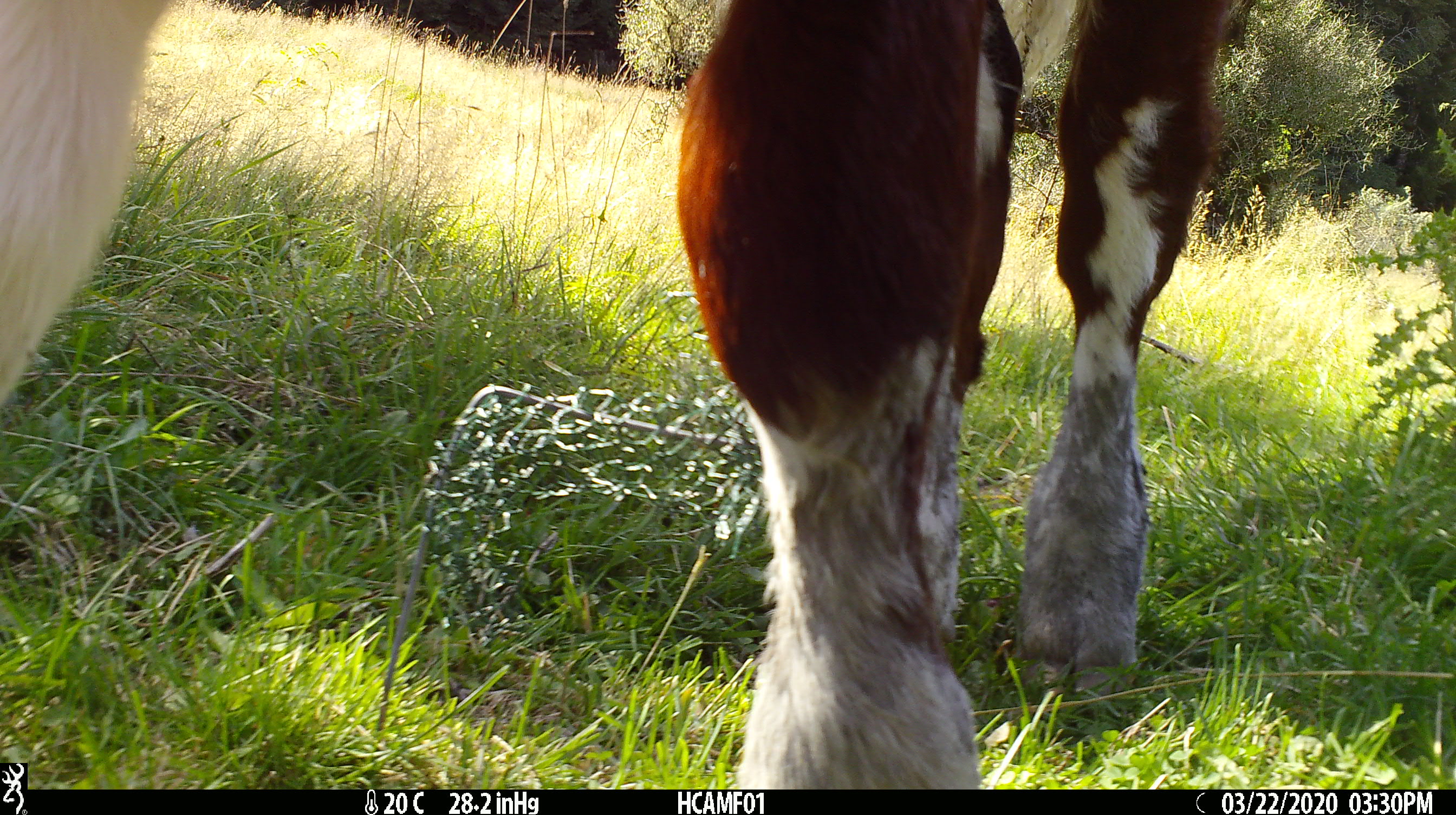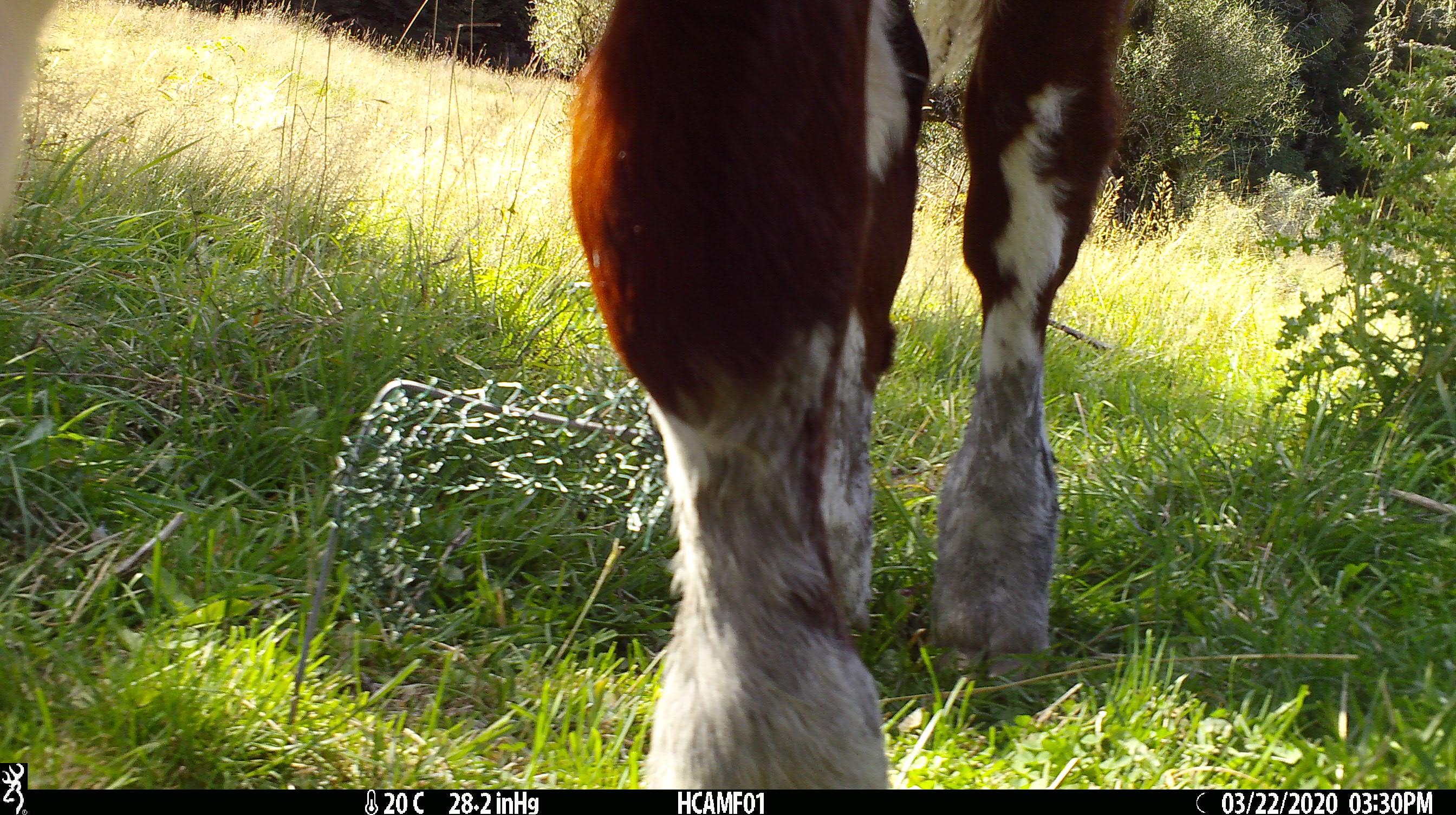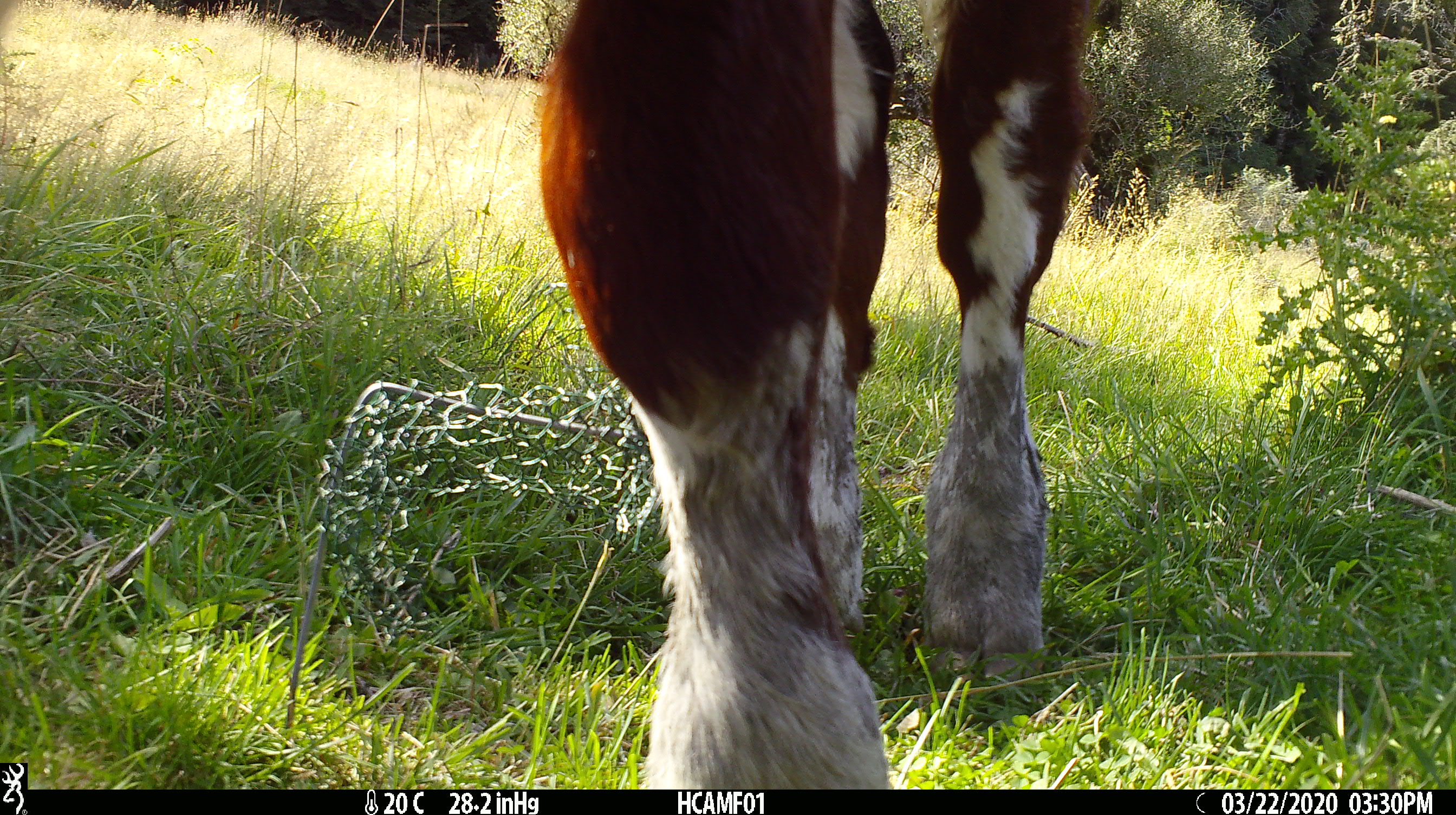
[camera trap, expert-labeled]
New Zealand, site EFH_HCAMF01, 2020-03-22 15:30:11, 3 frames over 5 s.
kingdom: Animalia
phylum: Chordata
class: Mammalia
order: Artiodactyla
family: Bovidae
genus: Bos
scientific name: Bos taurus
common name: domestic cow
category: cow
Cow (domestic cow) (Bos taurus).